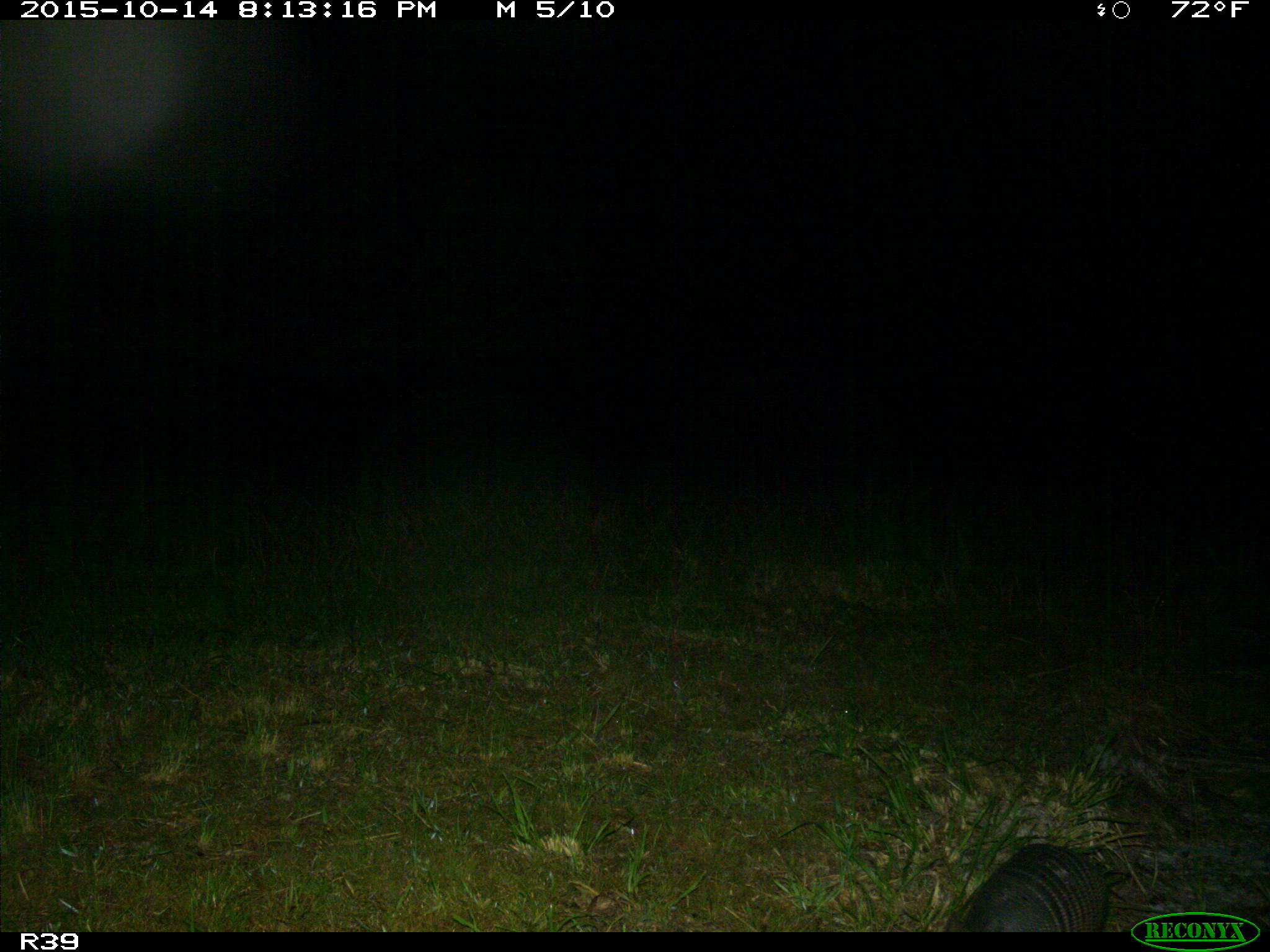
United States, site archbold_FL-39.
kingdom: Animalia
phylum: Chordata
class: Mammalia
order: Cingulata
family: Dasypodidae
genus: Dasypus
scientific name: Dasypus novemcinctus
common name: nine-banded armadillo